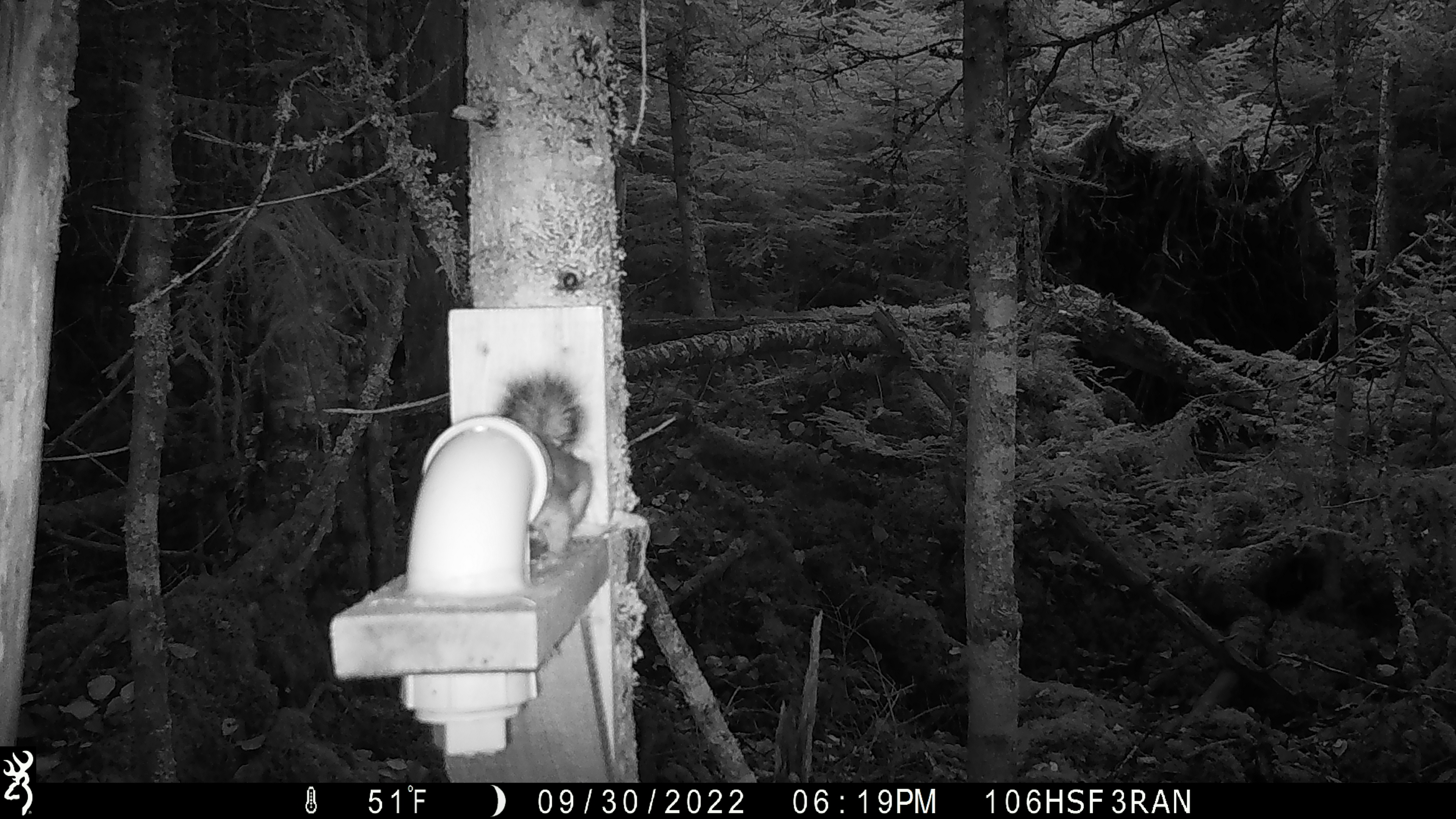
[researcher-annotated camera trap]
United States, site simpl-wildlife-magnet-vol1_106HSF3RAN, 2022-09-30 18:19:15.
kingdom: Animalia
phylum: Chordata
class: Mammalia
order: Rodentia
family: Sciuridae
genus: Tamiasciurus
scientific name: Tamiasciurus hudsonicus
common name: red squirrel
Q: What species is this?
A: Red squirrel (Tamiasciurus hudsonicus).